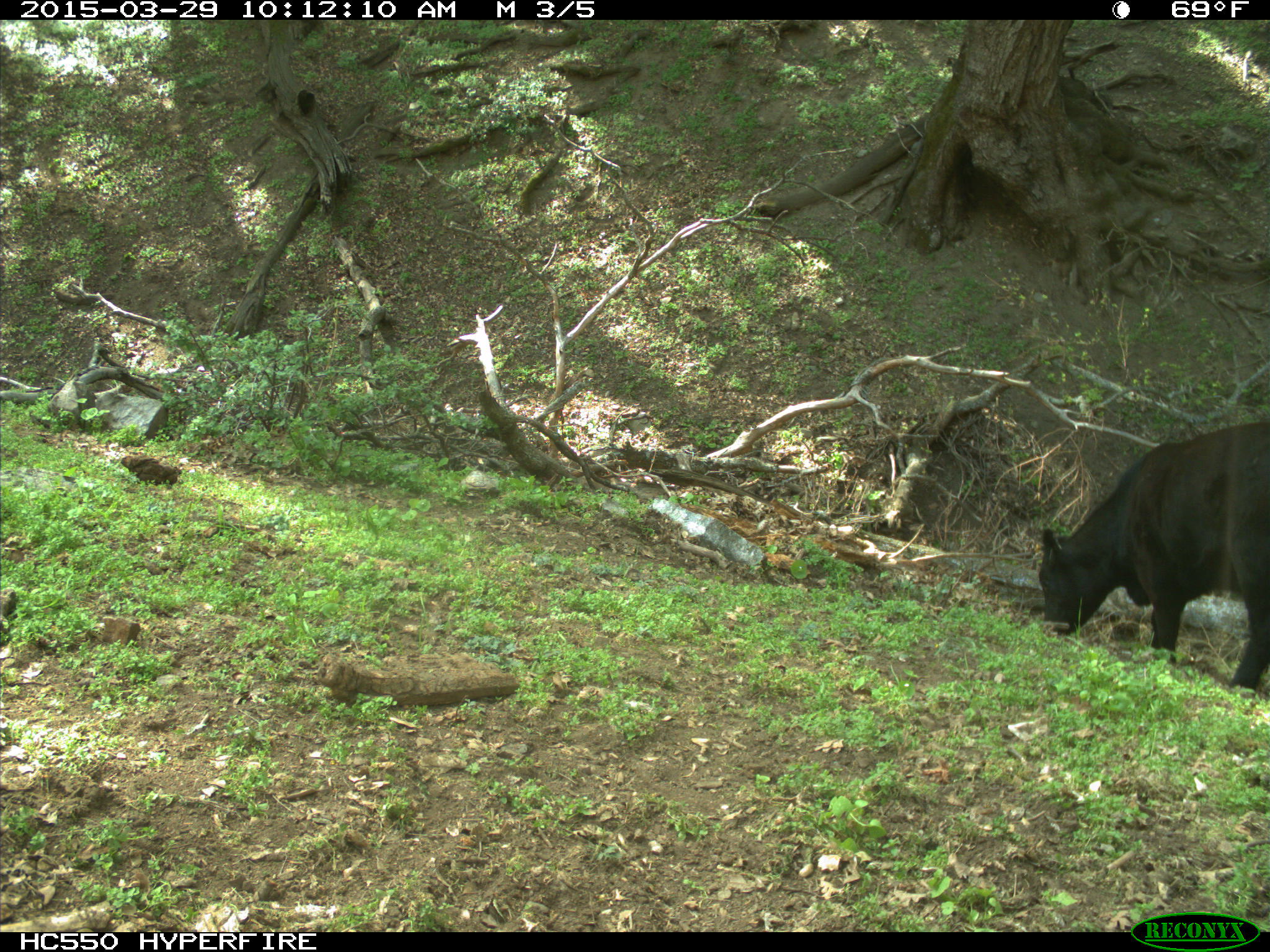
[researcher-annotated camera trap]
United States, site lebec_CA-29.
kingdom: Animalia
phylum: Chordata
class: Mammalia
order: Artiodactyla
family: Bovidae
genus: Bos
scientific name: Bos taurus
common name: domestic cow